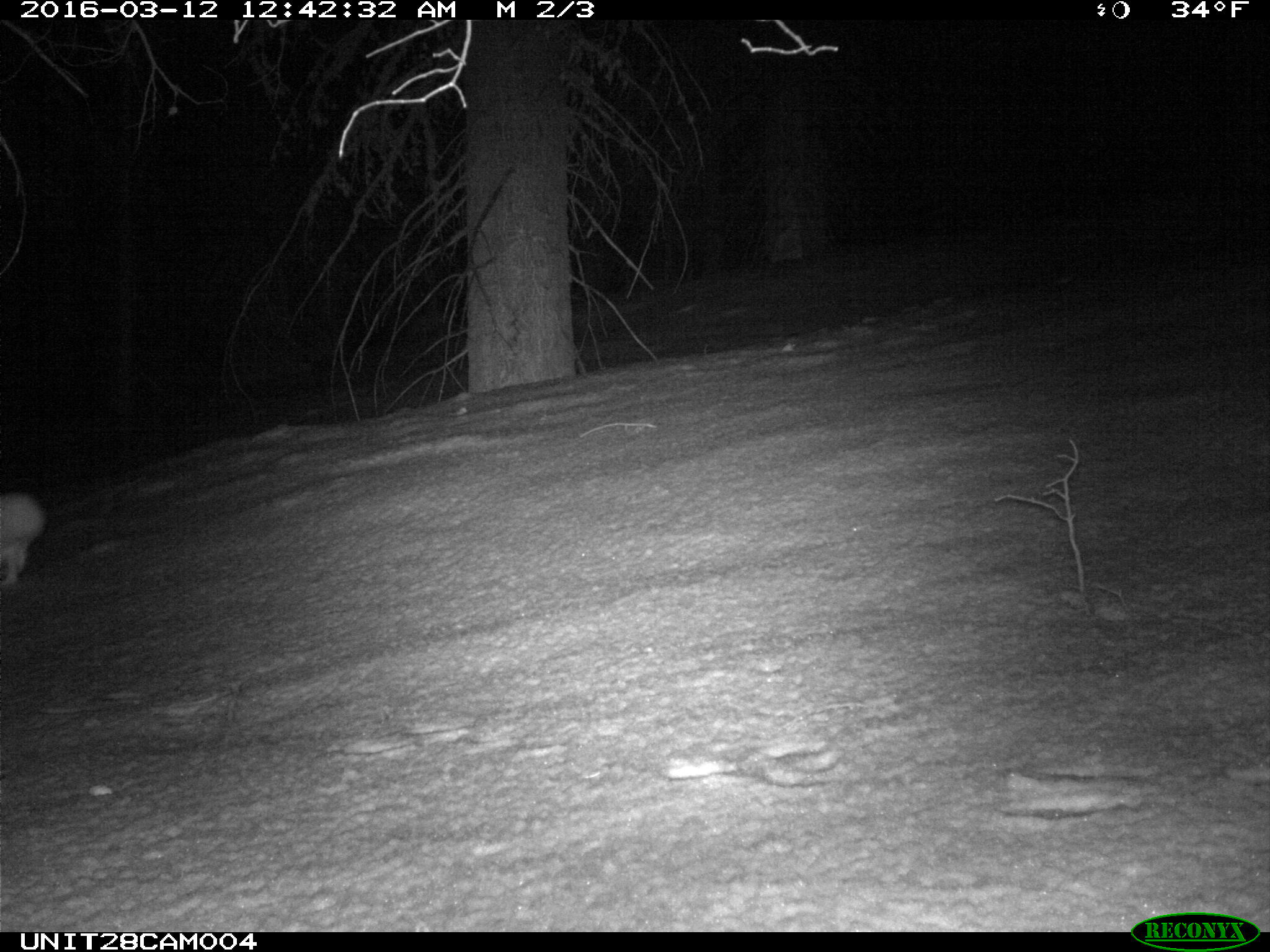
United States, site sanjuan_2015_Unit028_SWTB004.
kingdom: Animalia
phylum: Chordata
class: Mammalia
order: Lagomorpha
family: Leporidae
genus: Lepus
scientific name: Lepus americanus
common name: snowshoe hare